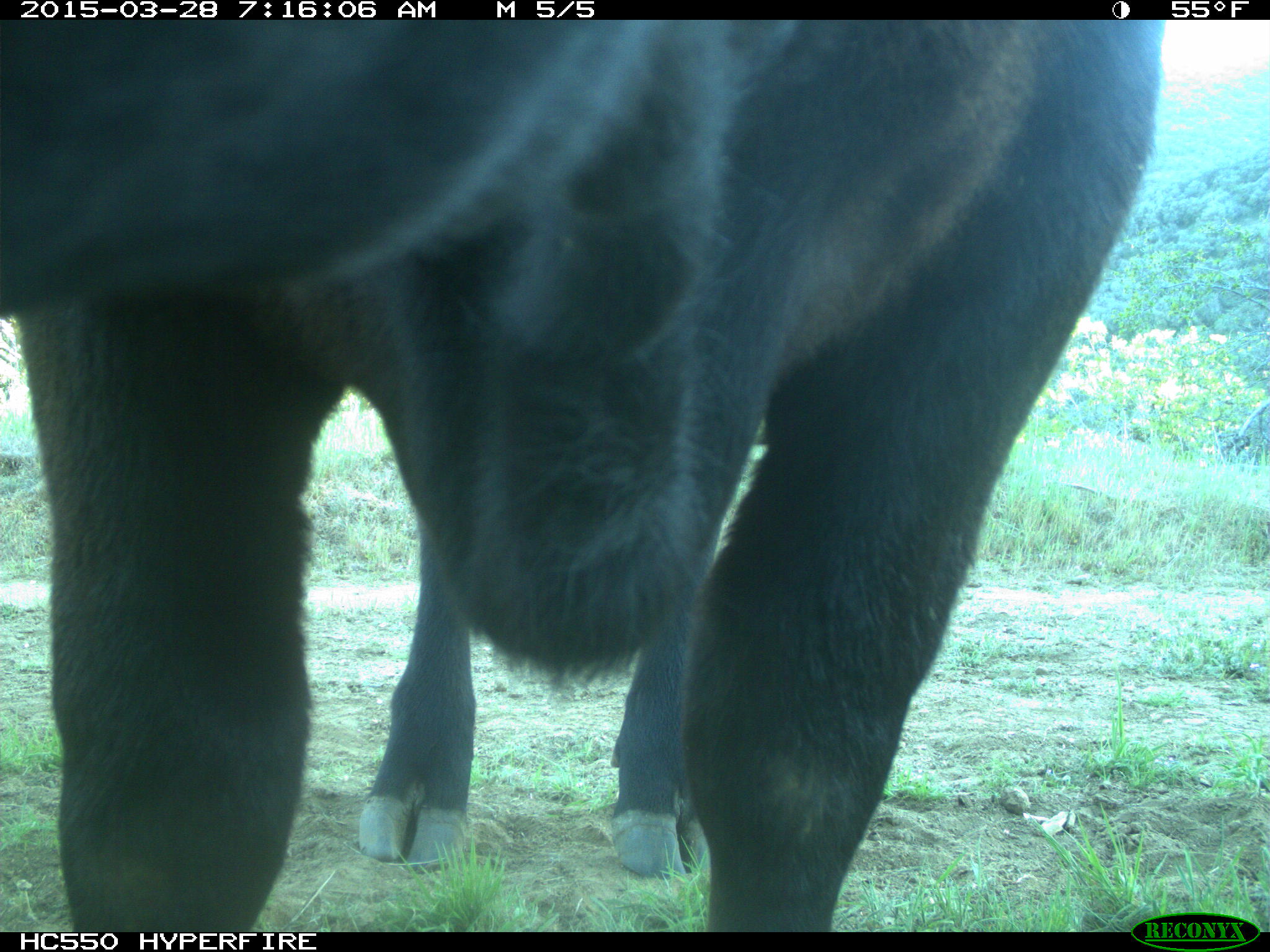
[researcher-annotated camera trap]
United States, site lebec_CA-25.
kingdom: Animalia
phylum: Chordata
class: Mammalia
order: Artiodactyla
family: Bovidae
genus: Bos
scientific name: Bos taurus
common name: domestic cow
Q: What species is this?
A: Bos taurus (domestic cow).